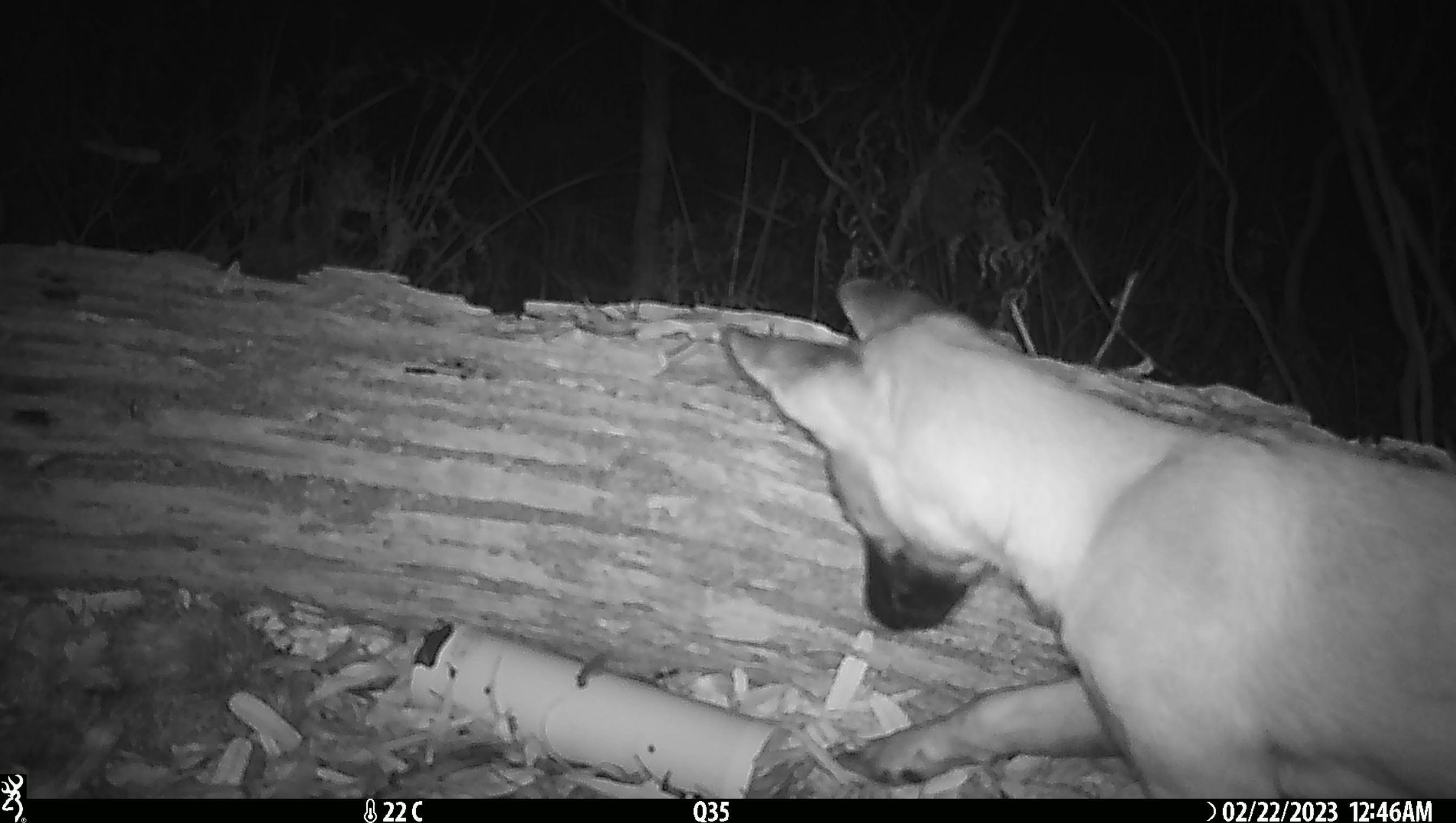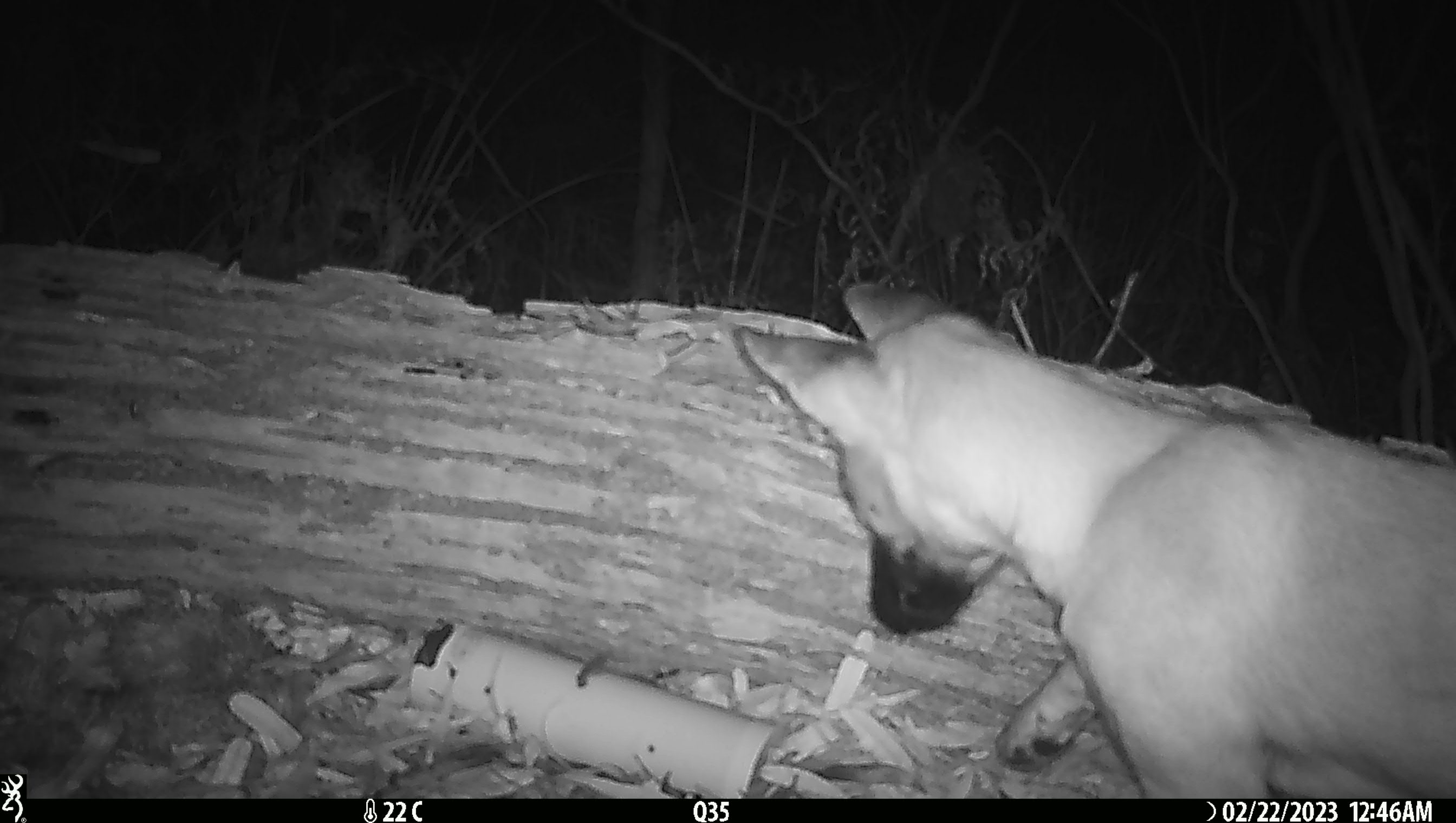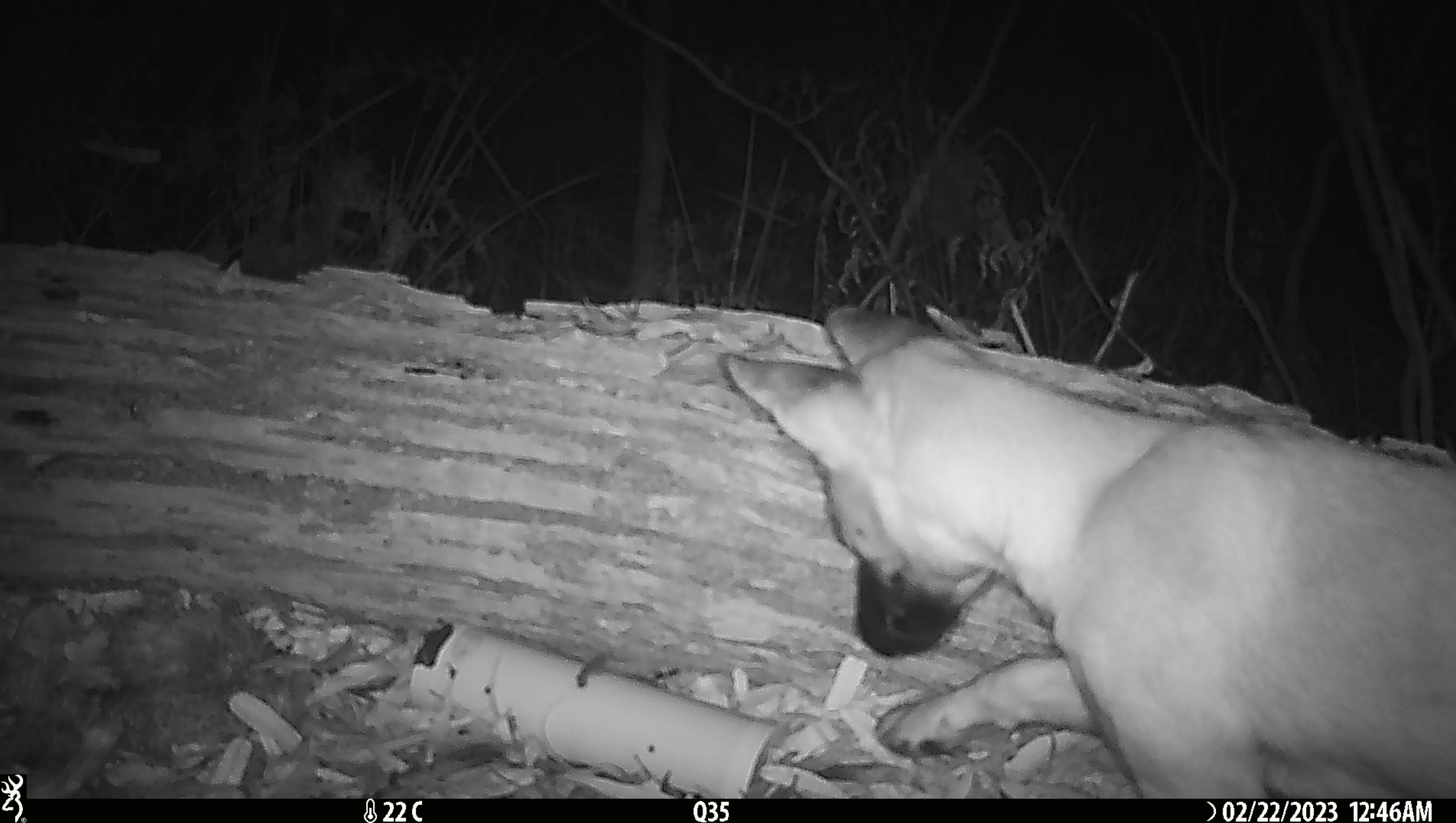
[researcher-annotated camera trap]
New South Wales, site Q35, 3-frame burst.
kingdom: Animalia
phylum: Chordata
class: Mammalia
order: Carnivora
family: Canidae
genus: Canis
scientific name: Canis familiaris dingo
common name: dingo